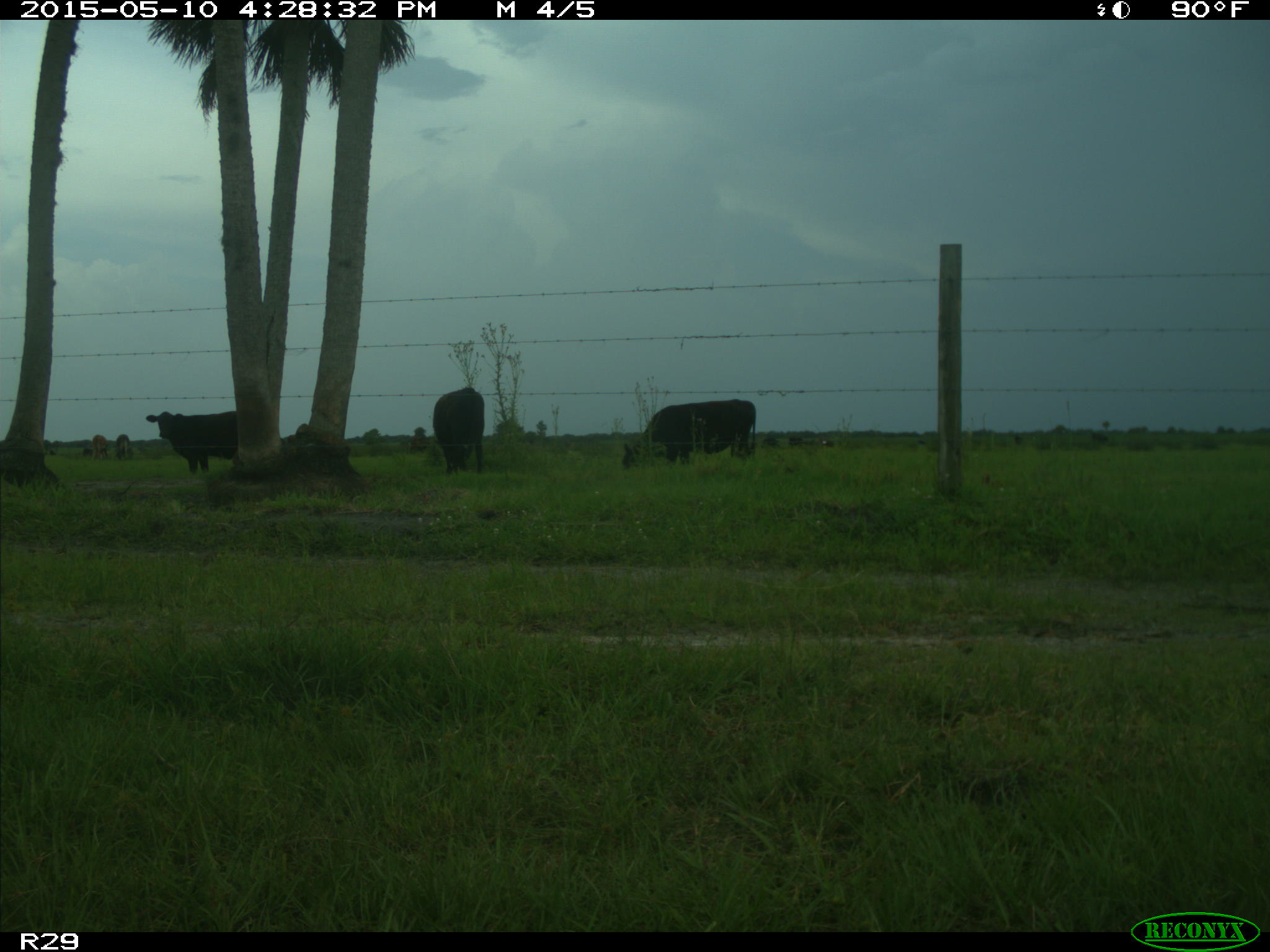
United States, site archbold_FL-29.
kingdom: Animalia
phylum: Chordata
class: Mammalia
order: Artiodactyla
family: Bovidae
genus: Bos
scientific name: Bos taurus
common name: domestic cow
Bos taurus (domestic cow).